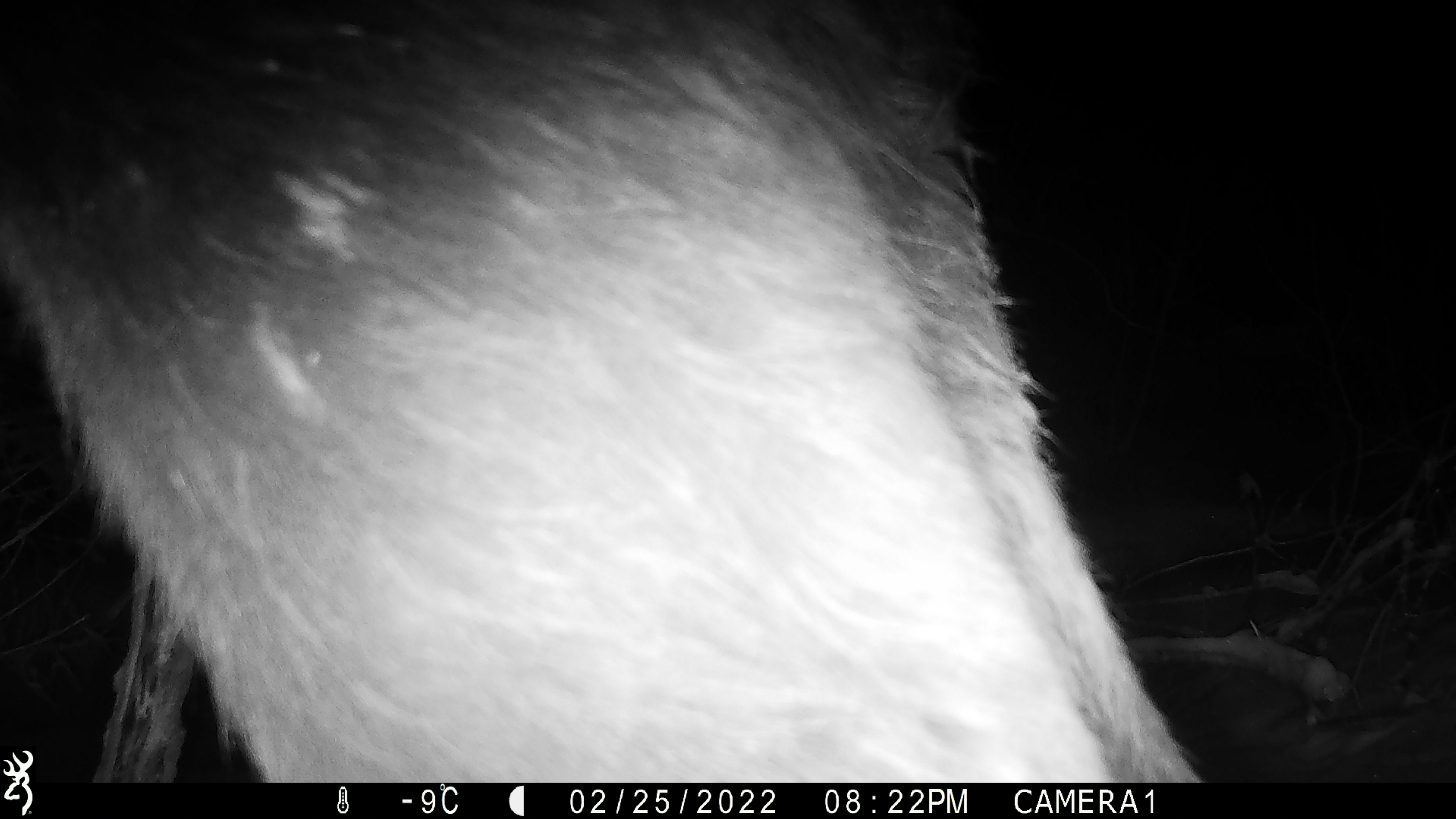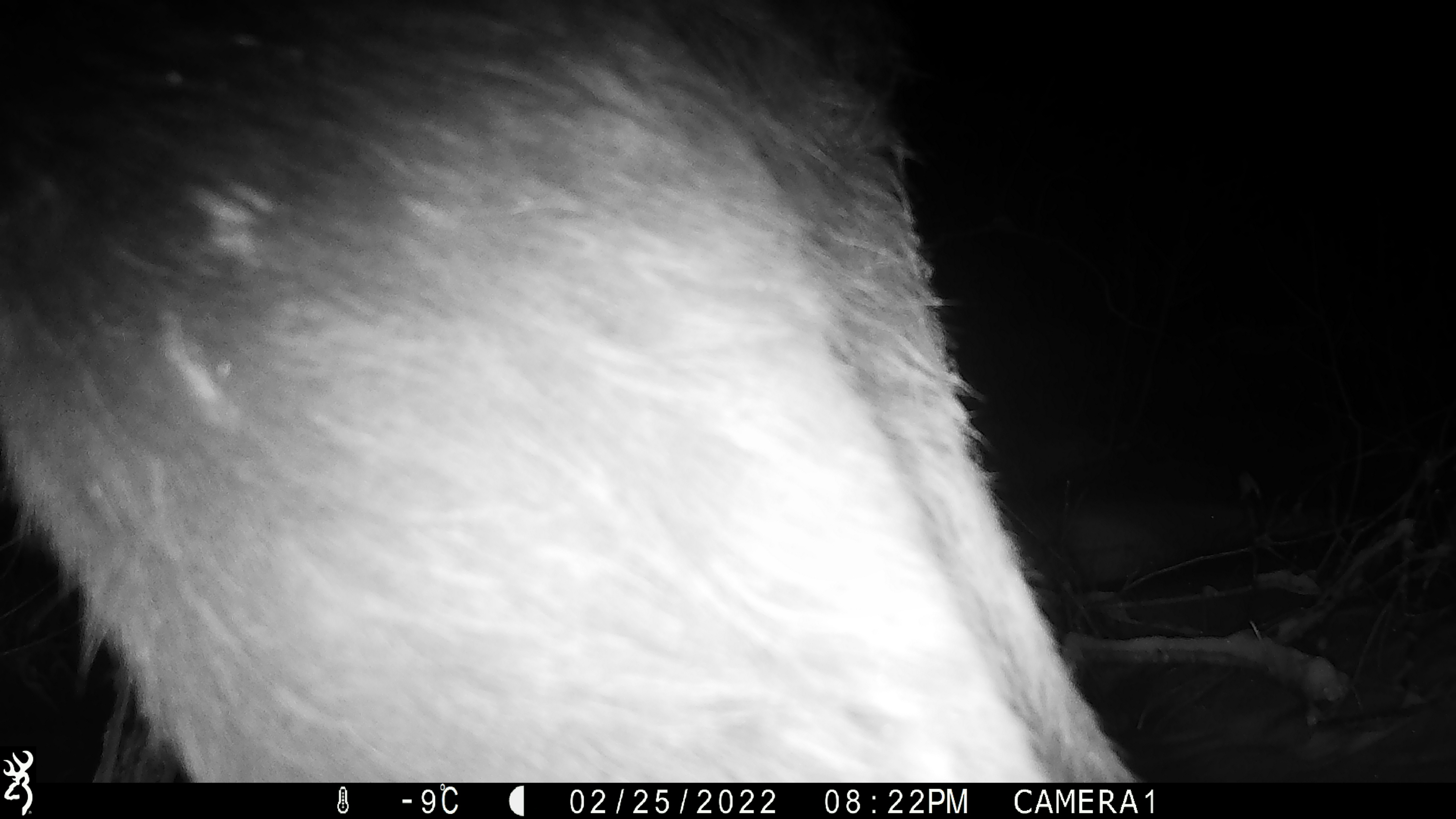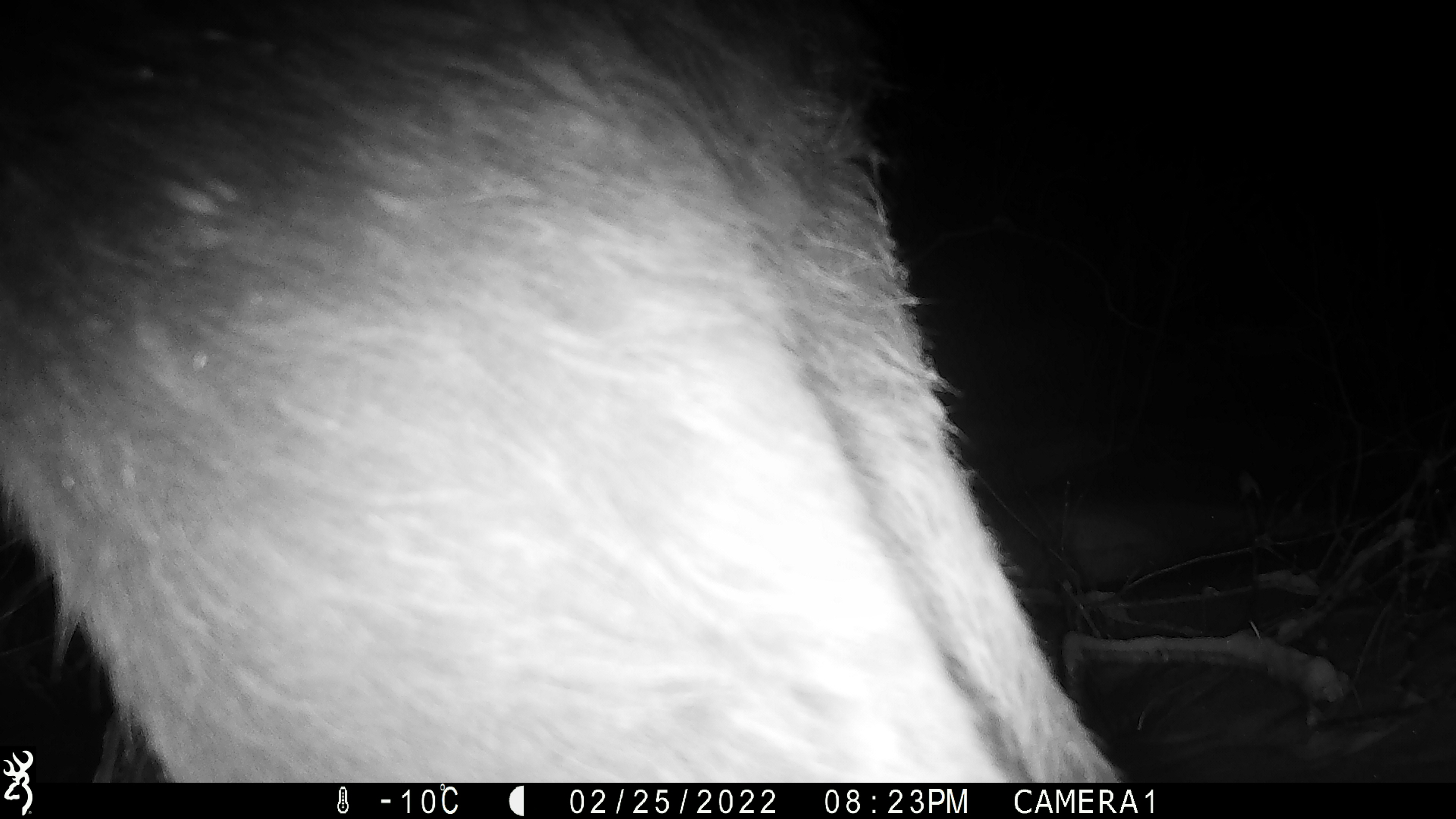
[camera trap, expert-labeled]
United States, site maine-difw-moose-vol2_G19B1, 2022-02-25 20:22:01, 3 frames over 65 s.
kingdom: Animalia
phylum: Chordata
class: Mammalia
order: Artiodactyla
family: Cervidae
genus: Alces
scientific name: Alces alces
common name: moose